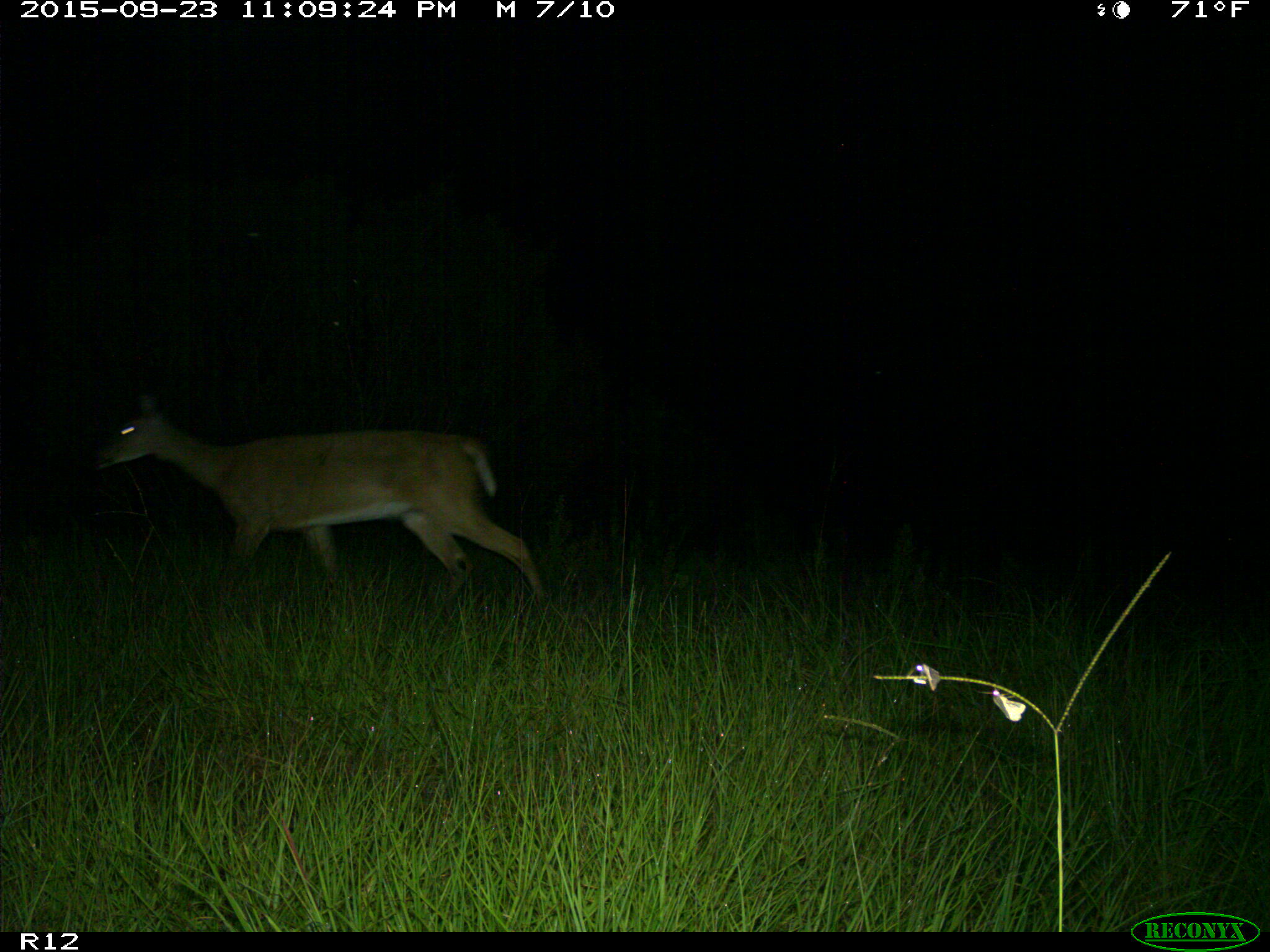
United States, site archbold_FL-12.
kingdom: Animalia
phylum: Chordata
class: Mammalia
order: Artiodactyla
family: Cervidae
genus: Odocoileus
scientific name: Odocoileus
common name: deer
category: unidentified deer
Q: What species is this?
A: Unidentified deer (deer) (Odocoileus).